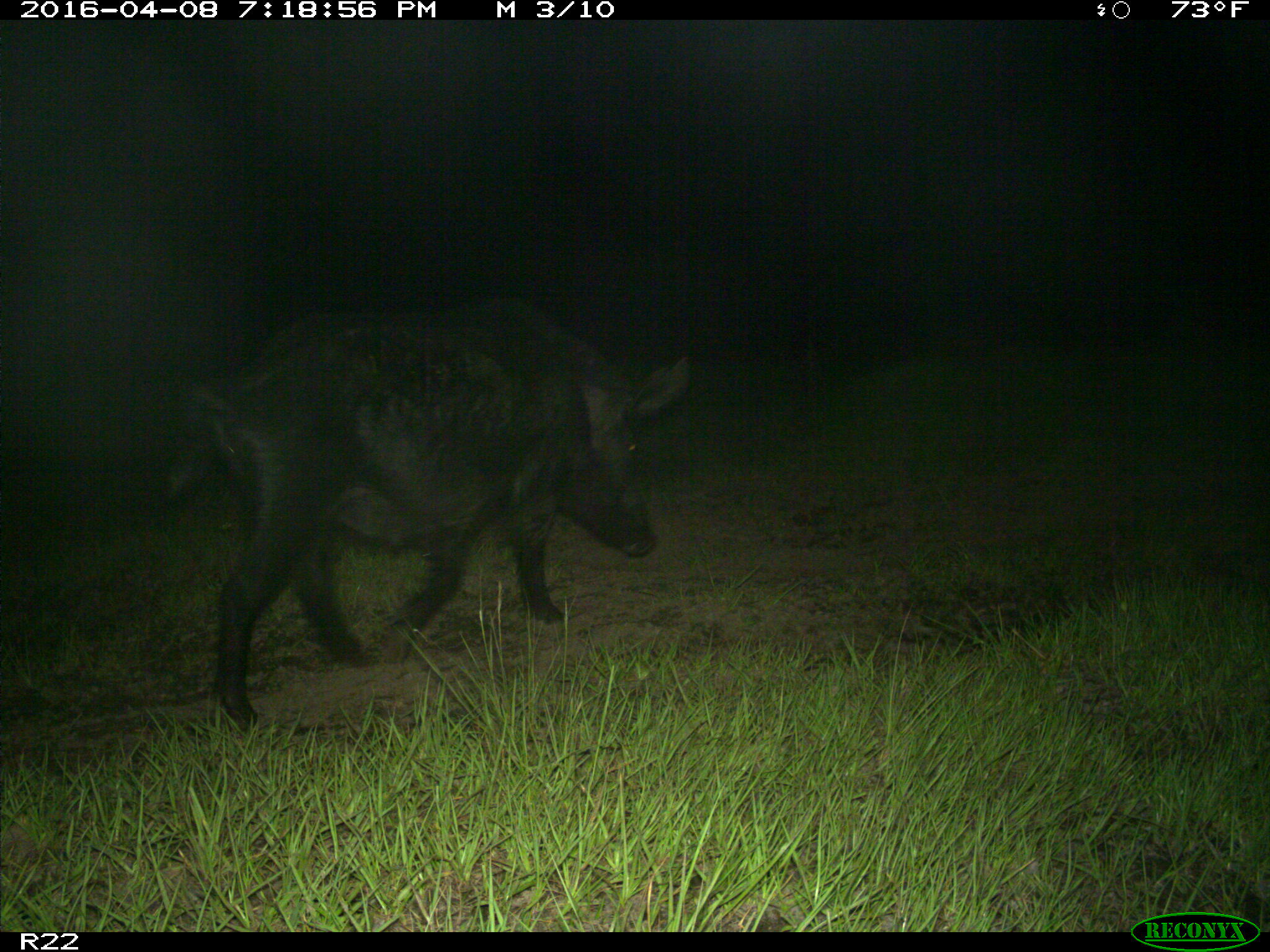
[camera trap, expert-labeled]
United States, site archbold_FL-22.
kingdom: Animalia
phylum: Chordata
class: Mammalia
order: Artiodactyla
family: Suidae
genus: Sus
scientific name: Sus scrofa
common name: wild boar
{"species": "Sus scrofa (wild boar)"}